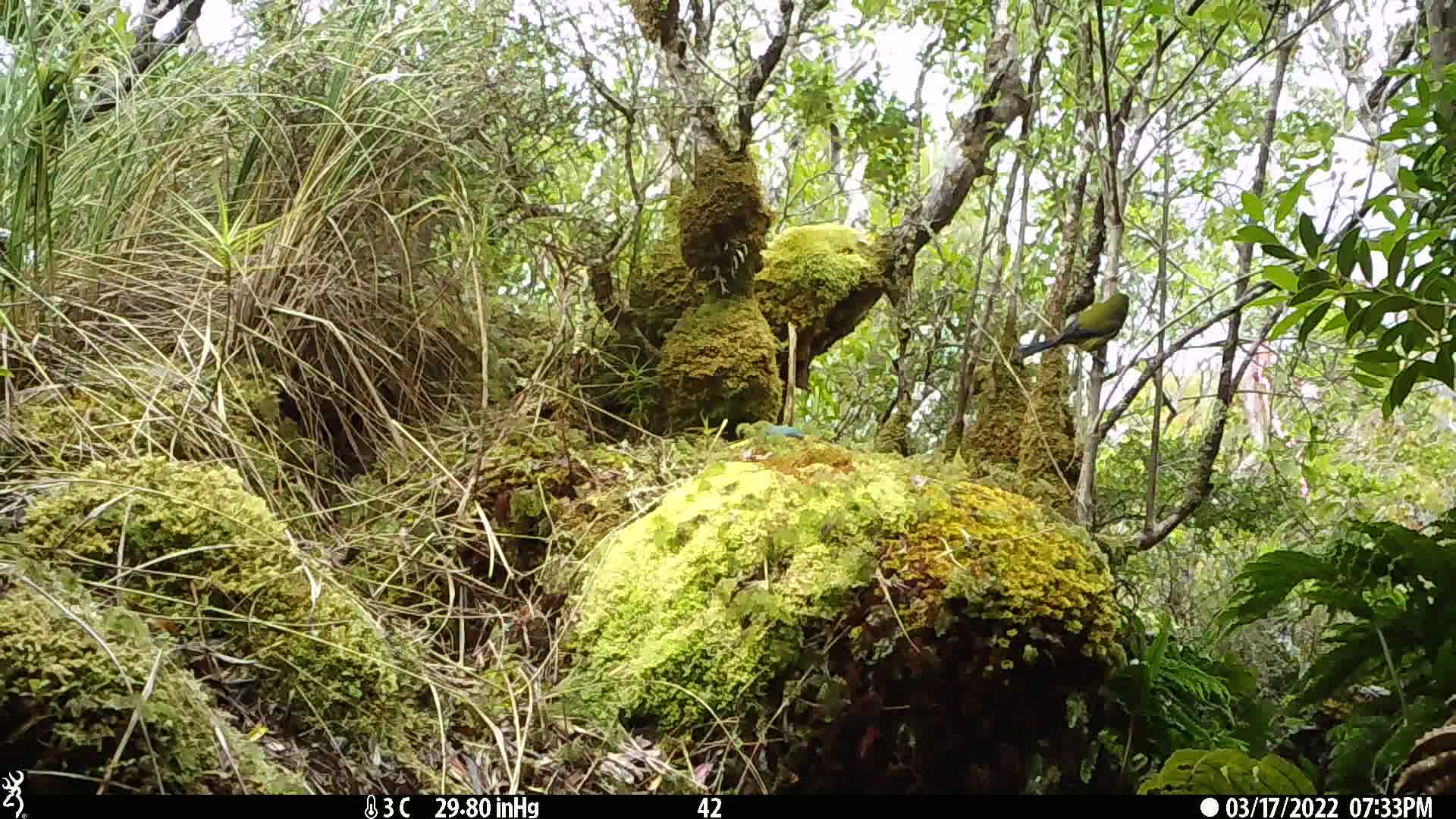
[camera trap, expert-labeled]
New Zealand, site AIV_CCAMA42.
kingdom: Animalia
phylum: Chordata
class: Aves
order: Passeriformes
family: Meliphagidae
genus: Anthornis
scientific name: Anthornis melanura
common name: new zealand bellbird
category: bellbird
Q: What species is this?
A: Bellbird (new zealand bellbird) (Anthornis melanura).